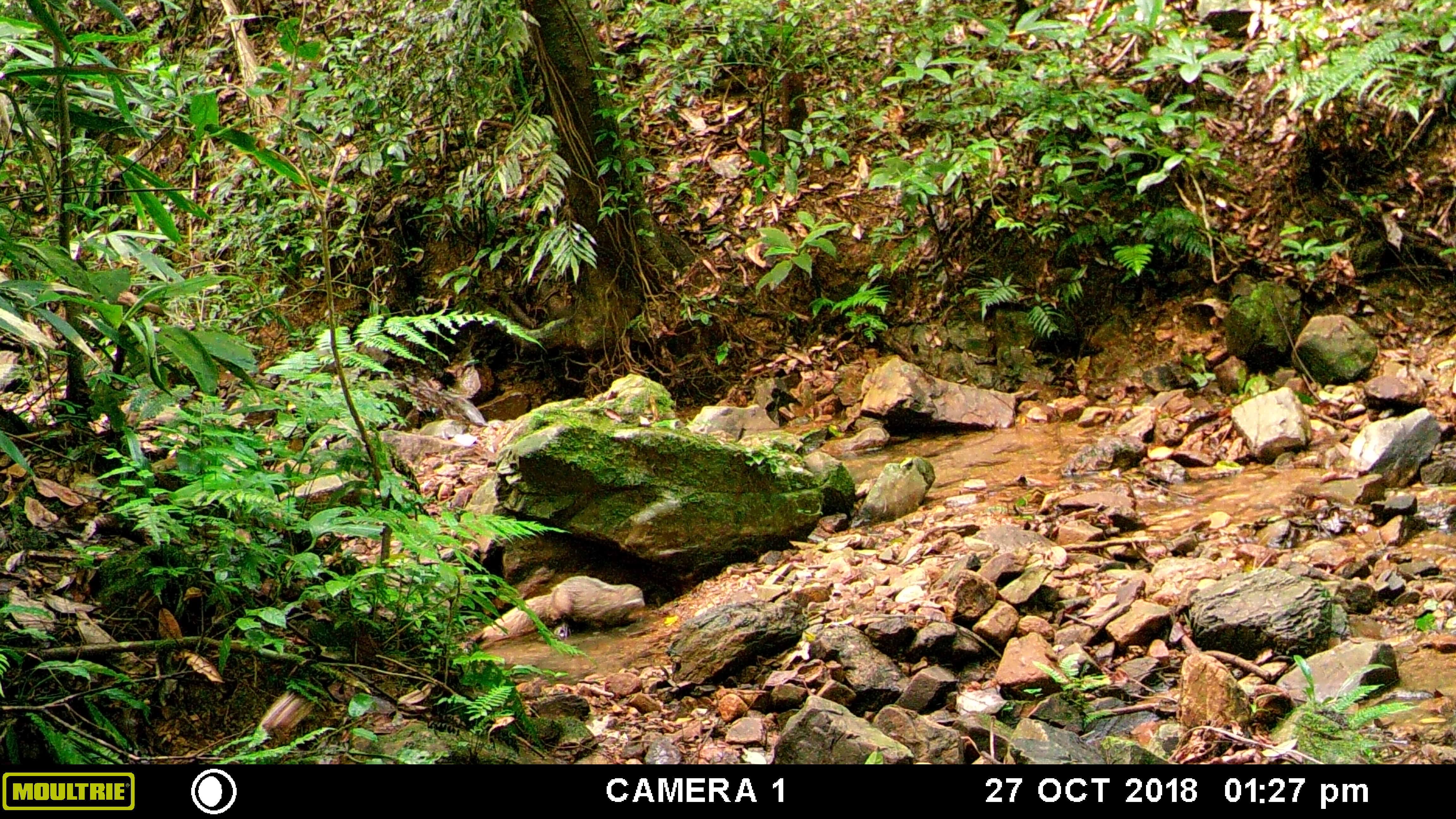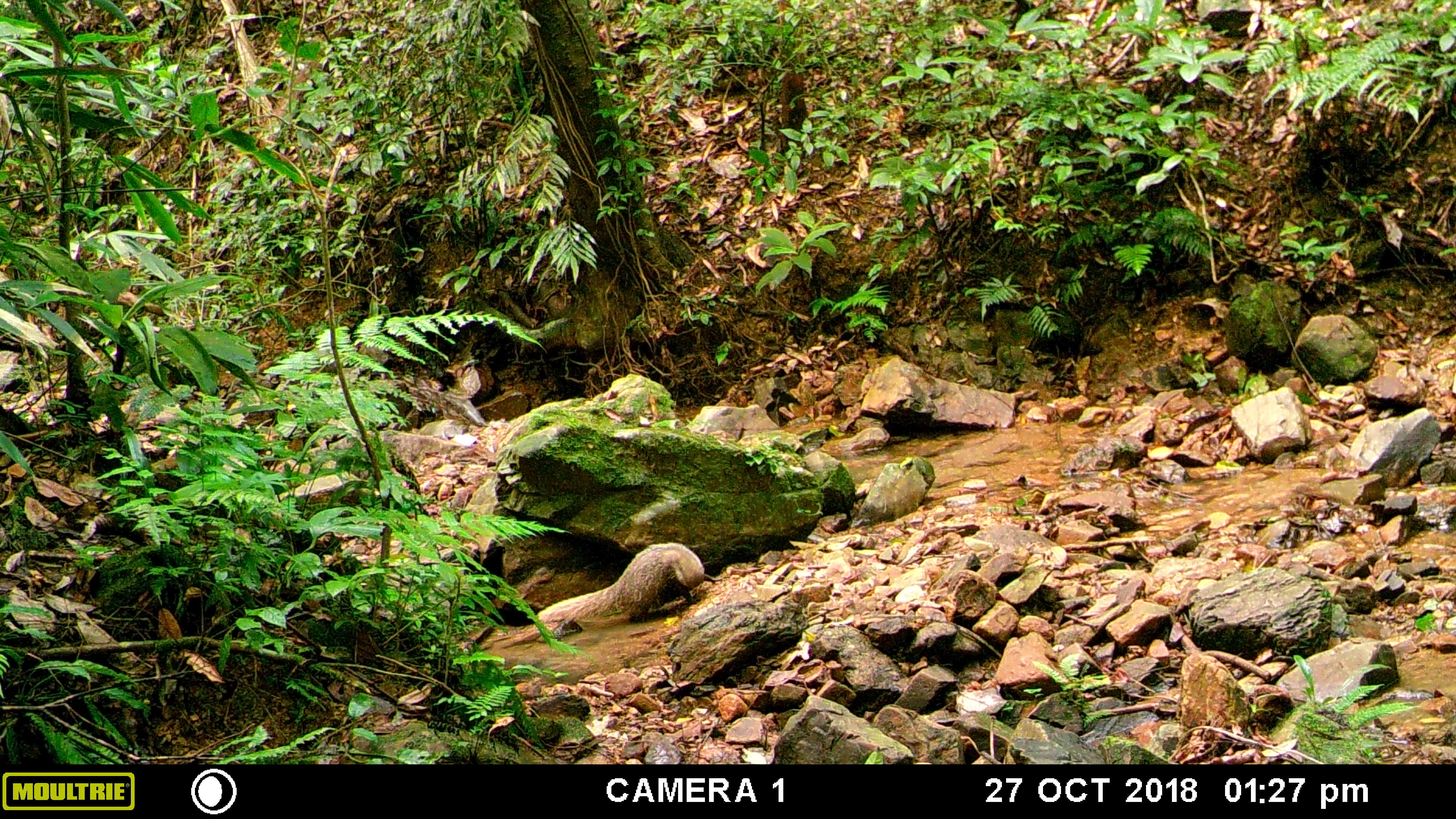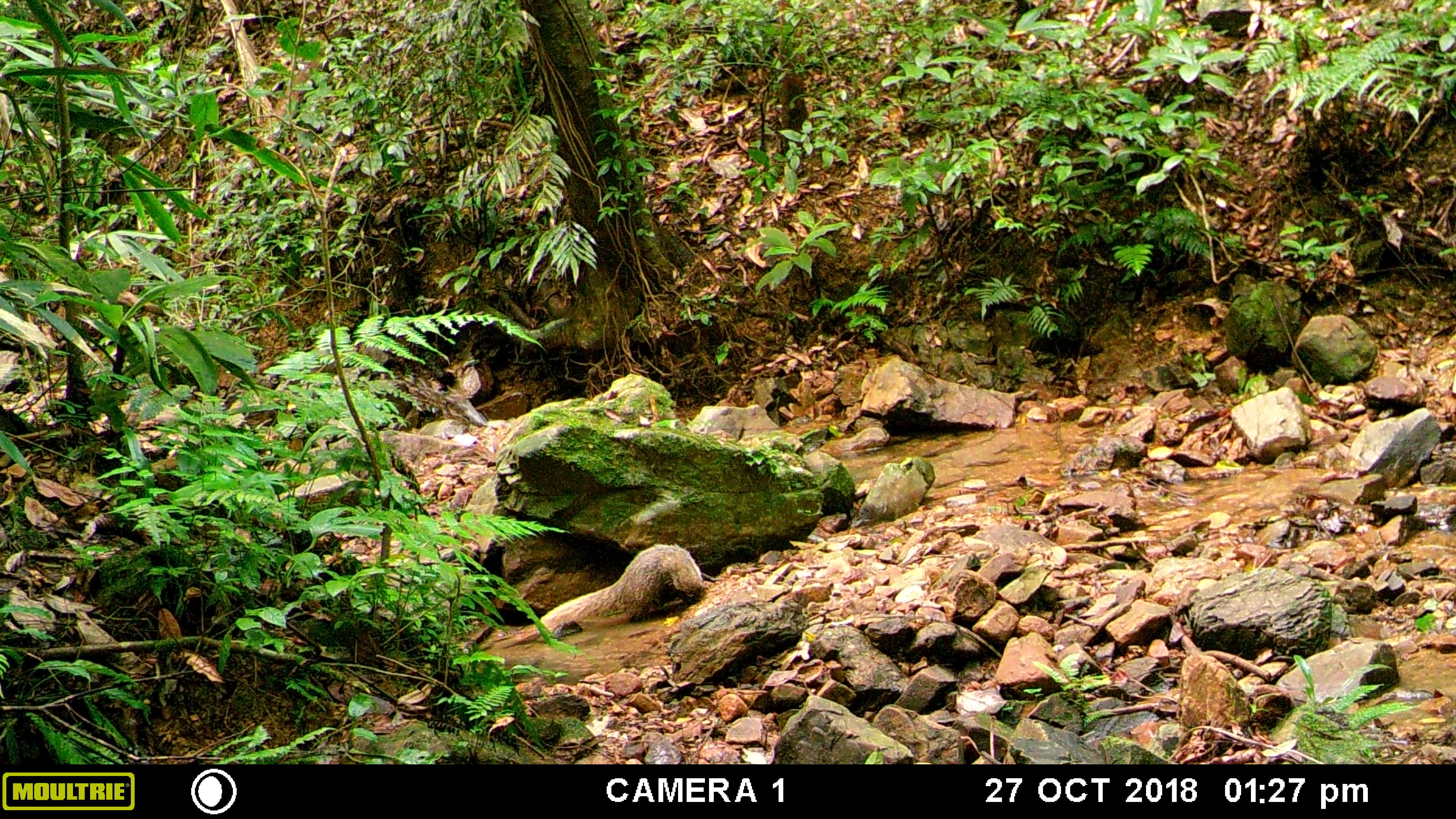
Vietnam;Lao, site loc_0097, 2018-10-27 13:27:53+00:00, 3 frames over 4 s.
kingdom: Animalia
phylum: Chordata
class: Mammalia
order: Carnivora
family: Herpestidae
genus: Urva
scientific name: Urva urva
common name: crab-eating mongoose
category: crab eating mongoose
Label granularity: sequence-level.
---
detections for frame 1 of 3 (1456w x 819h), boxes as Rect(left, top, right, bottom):
crab eating mongoose: Rect(460, 575, 645, 647)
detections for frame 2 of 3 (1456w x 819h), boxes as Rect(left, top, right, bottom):
crab eating mongoose: Rect(535, 541, 723, 632)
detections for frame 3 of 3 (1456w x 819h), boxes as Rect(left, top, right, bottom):
crab eating mongoose: Rect(501, 542, 726, 648)